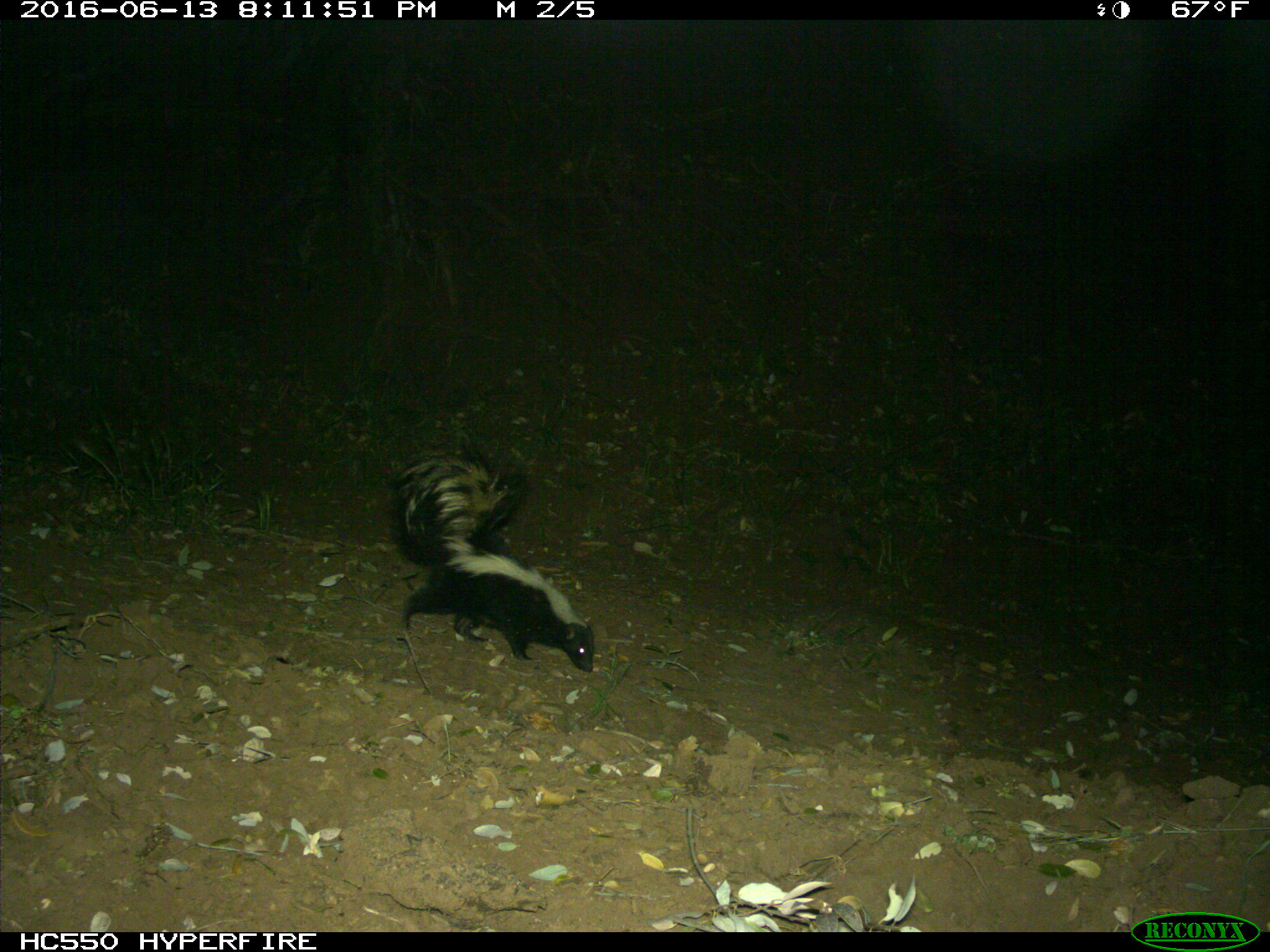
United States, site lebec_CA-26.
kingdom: Animalia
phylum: Chordata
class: Mammalia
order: Carnivora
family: Mephitidae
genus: Mephitis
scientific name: Mephitis mephitis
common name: striped skunk